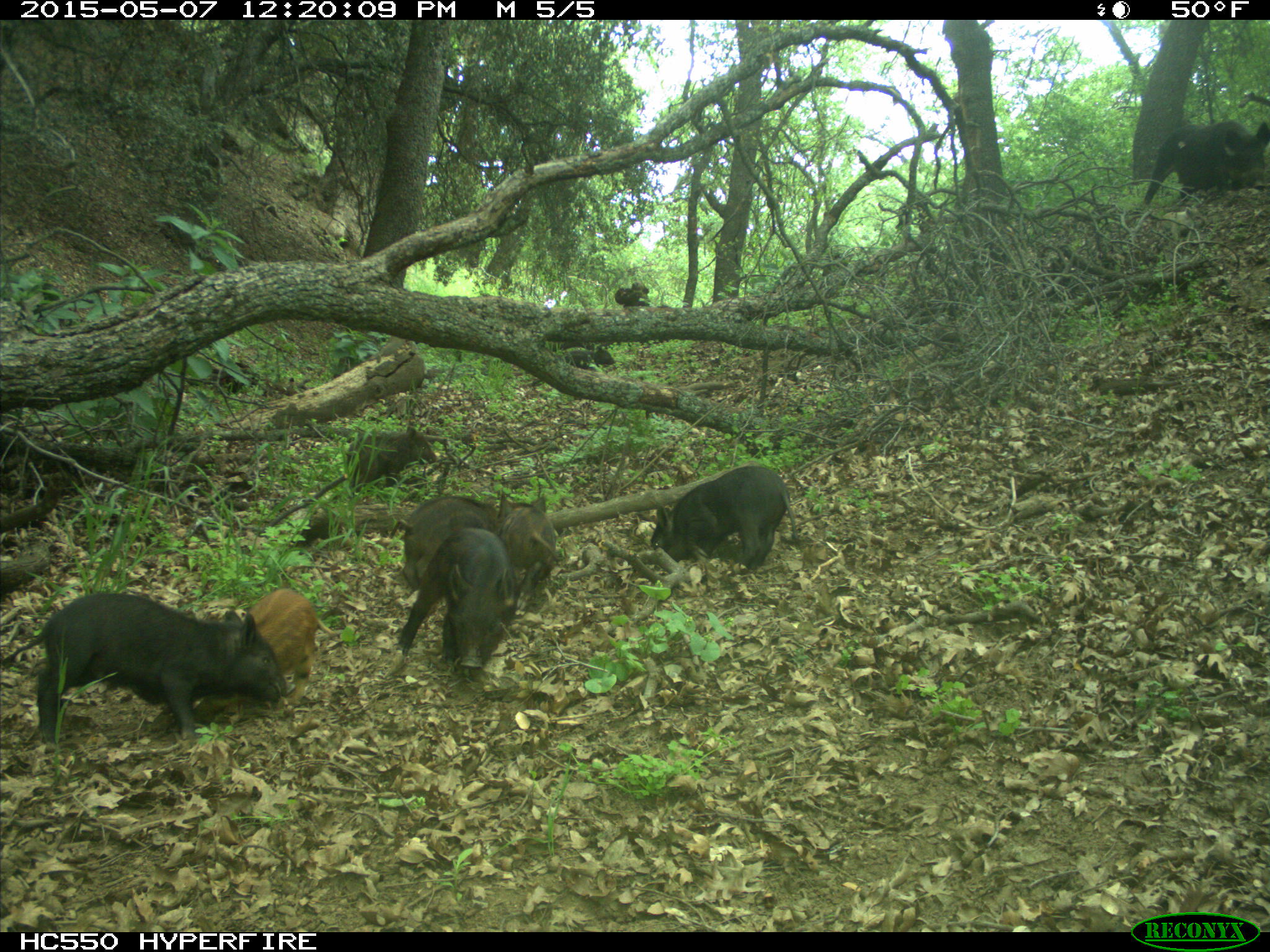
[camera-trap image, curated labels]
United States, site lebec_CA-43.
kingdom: Animalia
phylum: Chordata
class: Mammalia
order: Artiodactyla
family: Suidae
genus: Sus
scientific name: Sus scrofa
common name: wild boar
Sus scrofa (wild boar).